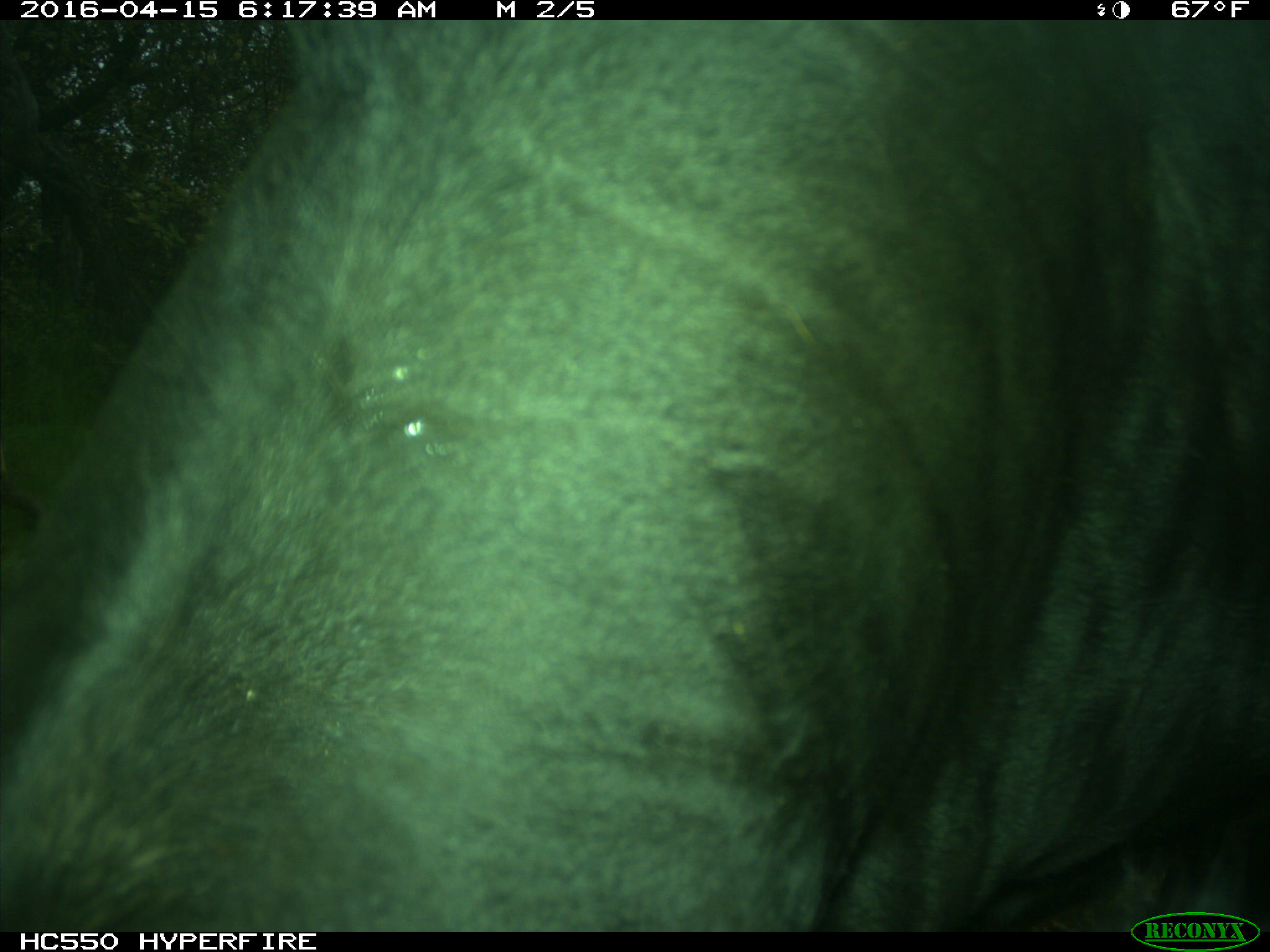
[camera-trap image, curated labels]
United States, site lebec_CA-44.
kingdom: Animalia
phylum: Chordata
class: Mammalia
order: Artiodactyla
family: Bovidae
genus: Bos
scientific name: Bos taurus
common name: domestic cow